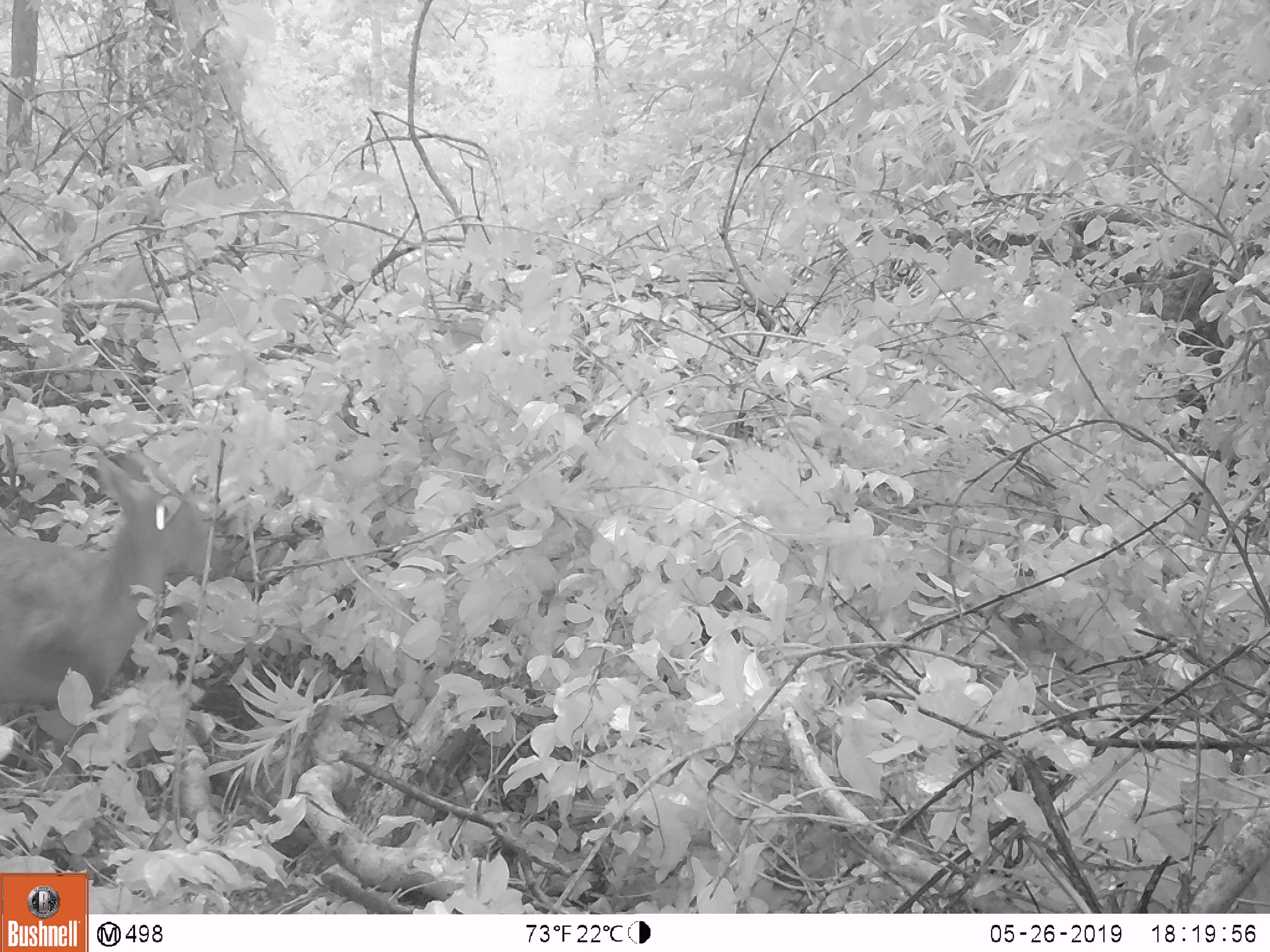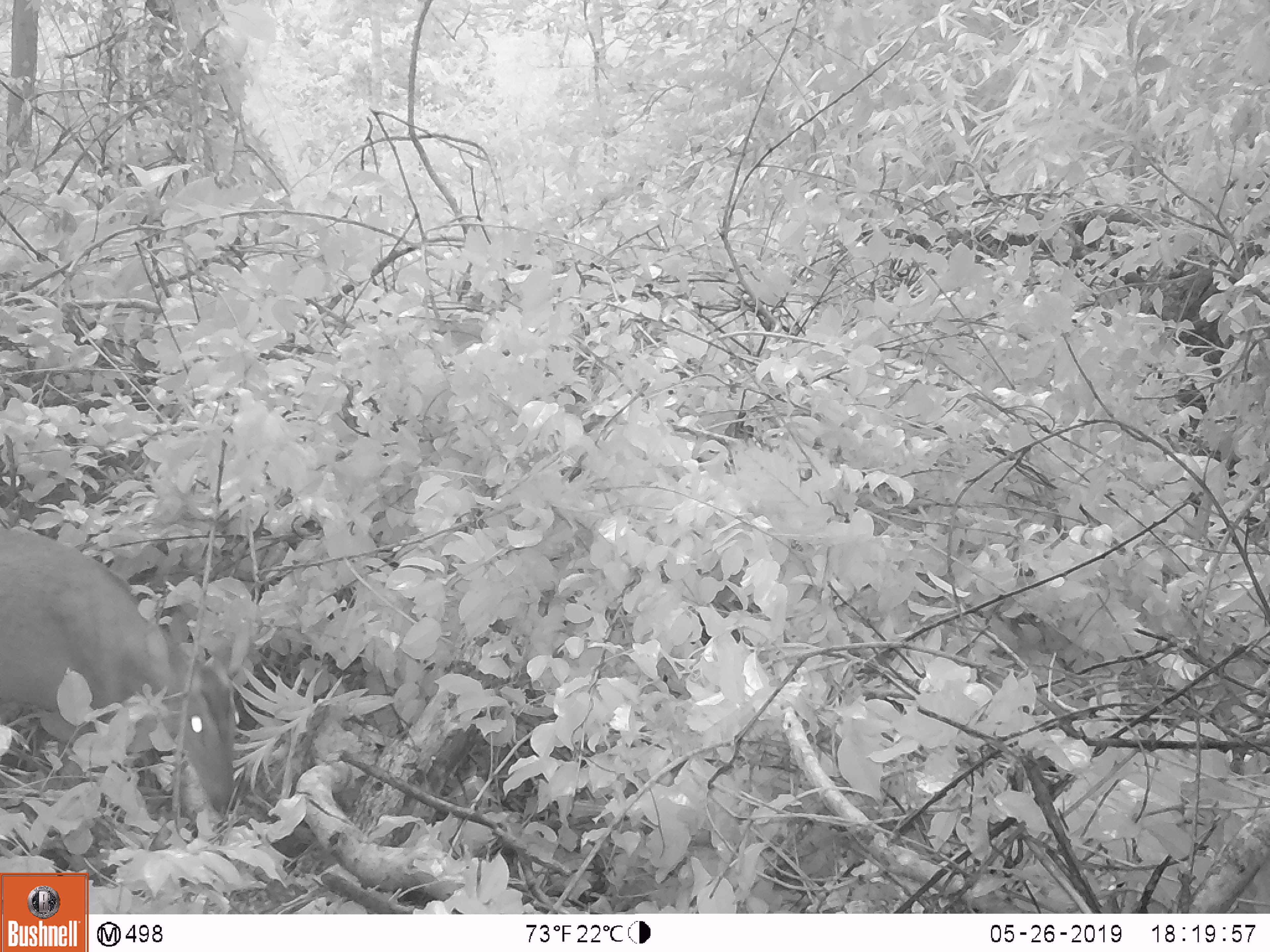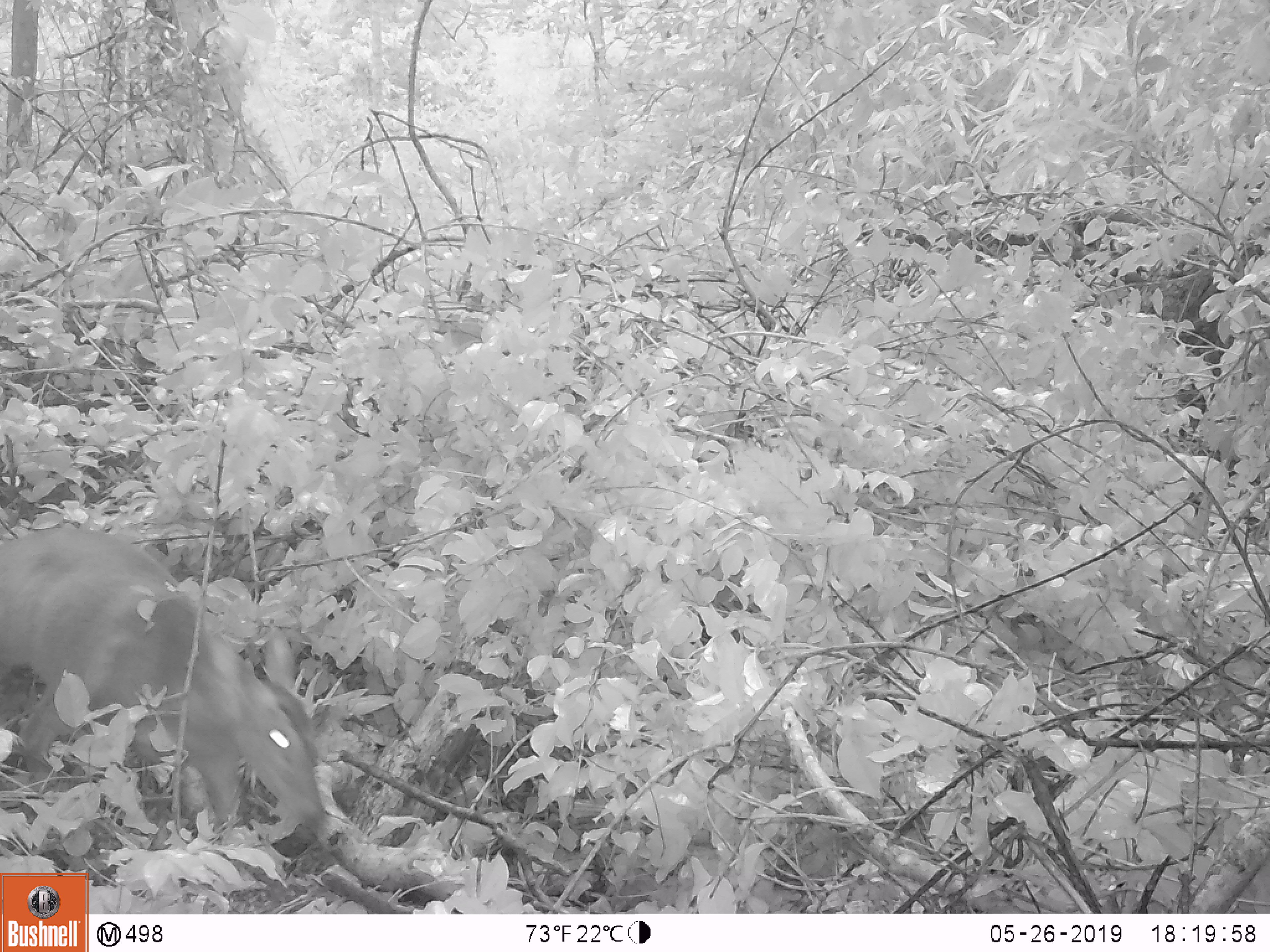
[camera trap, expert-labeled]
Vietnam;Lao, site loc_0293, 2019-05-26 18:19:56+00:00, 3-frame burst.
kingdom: Animalia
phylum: Chordata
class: Mammalia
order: Artiodactyla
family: Cervidae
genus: Muntiacus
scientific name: Muntiacus vuquangensis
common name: large-antlered muntjac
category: large antlered muntjac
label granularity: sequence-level